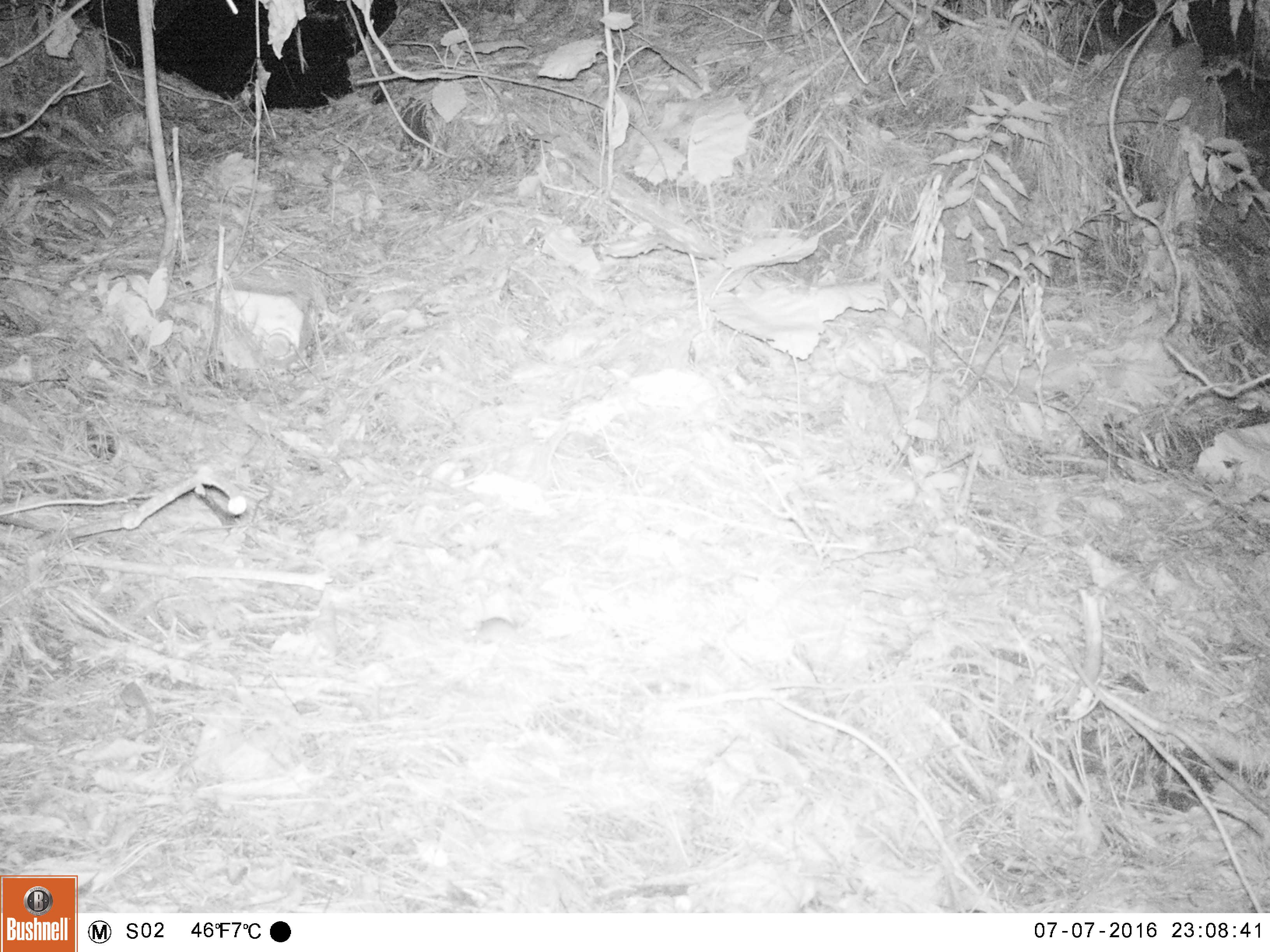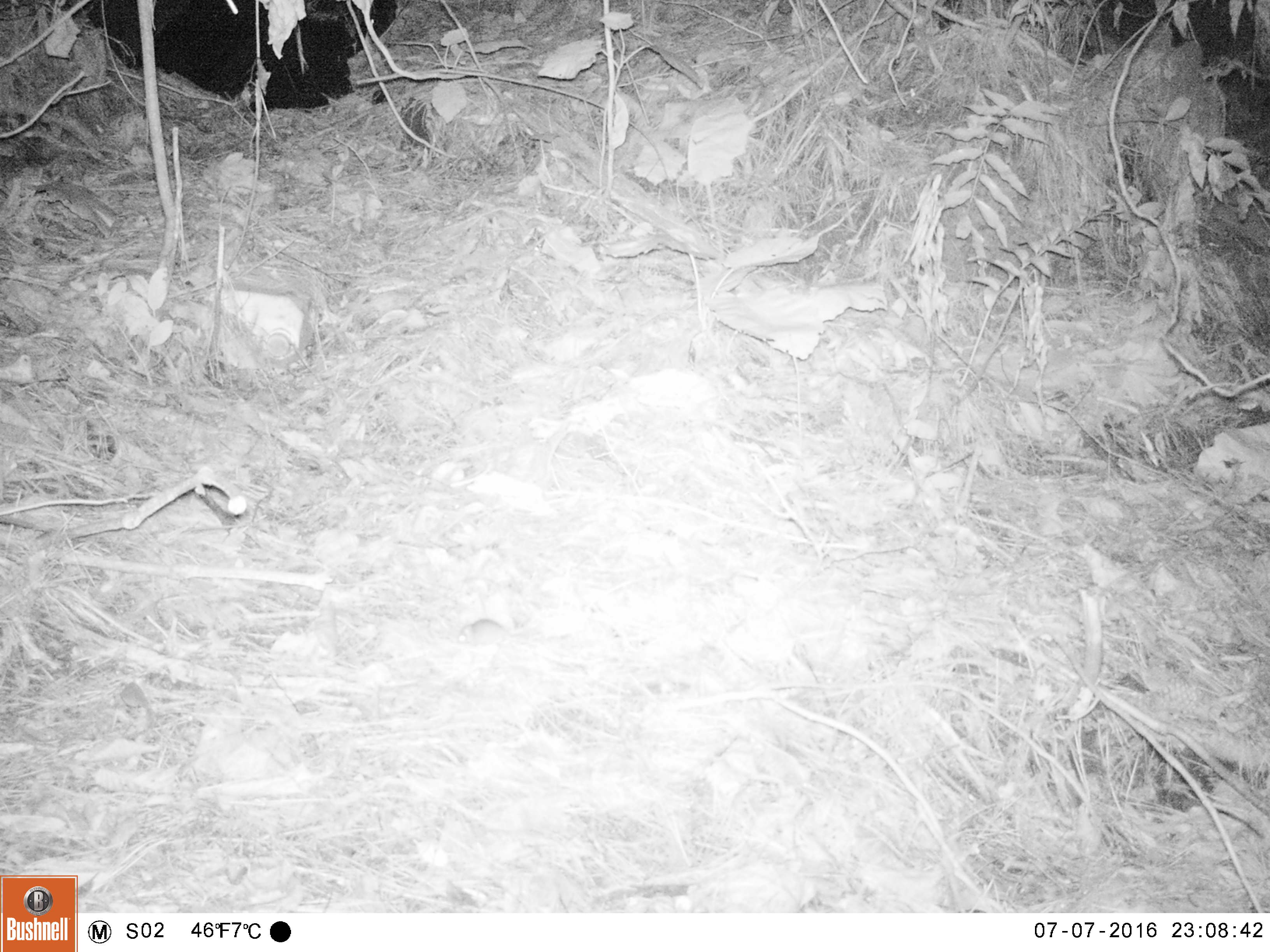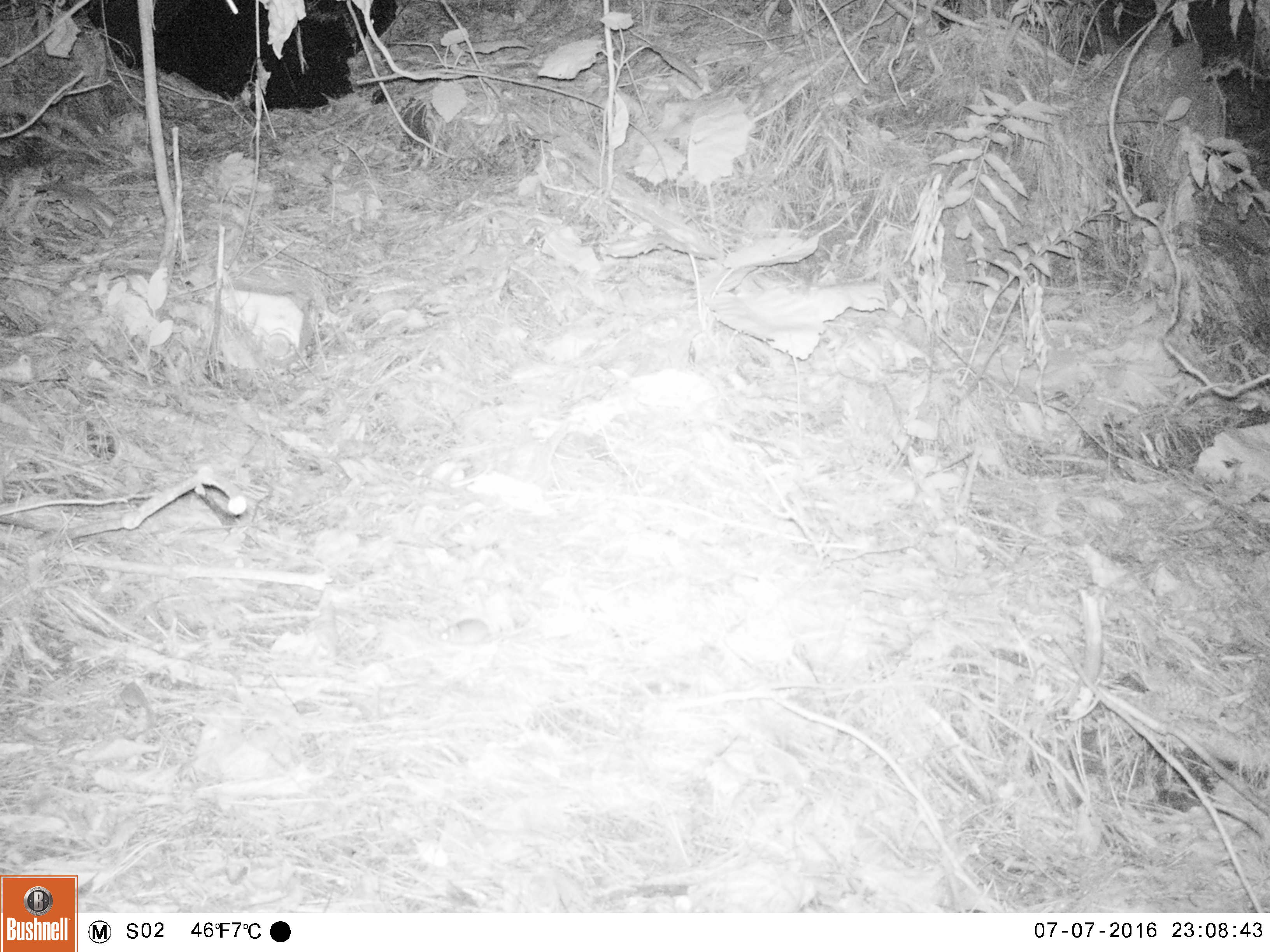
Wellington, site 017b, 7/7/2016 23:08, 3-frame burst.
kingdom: Animalia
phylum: Chordata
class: Mammalia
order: Rodentia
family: Muridae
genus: Mus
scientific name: Mus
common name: mouse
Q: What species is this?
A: Mouse (Mus).